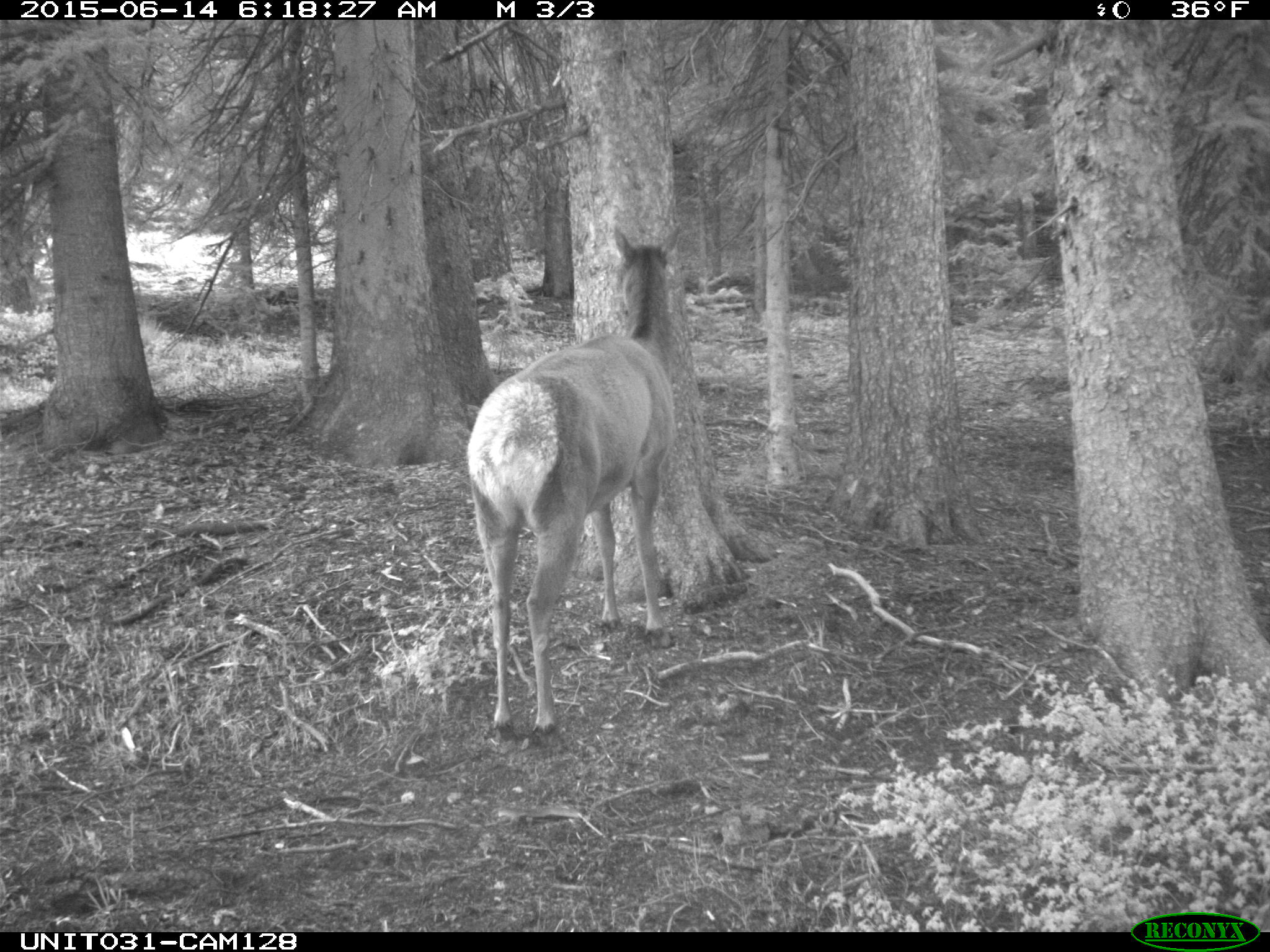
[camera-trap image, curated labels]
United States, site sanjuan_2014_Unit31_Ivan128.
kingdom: Animalia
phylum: Chordata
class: Mammalia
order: Artiodactyla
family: Cervidae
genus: Cervus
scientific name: Cervus elaphus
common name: red deer